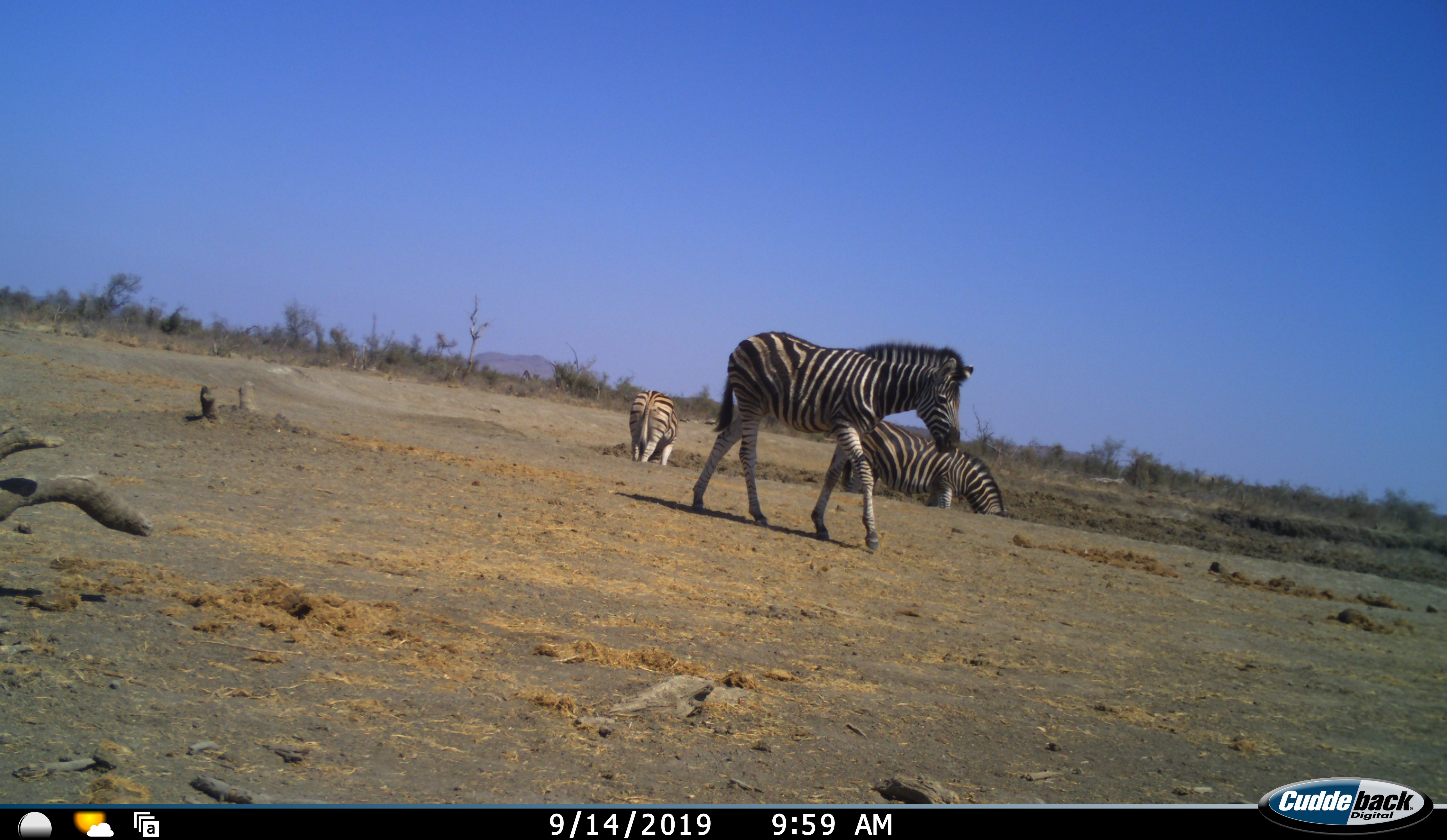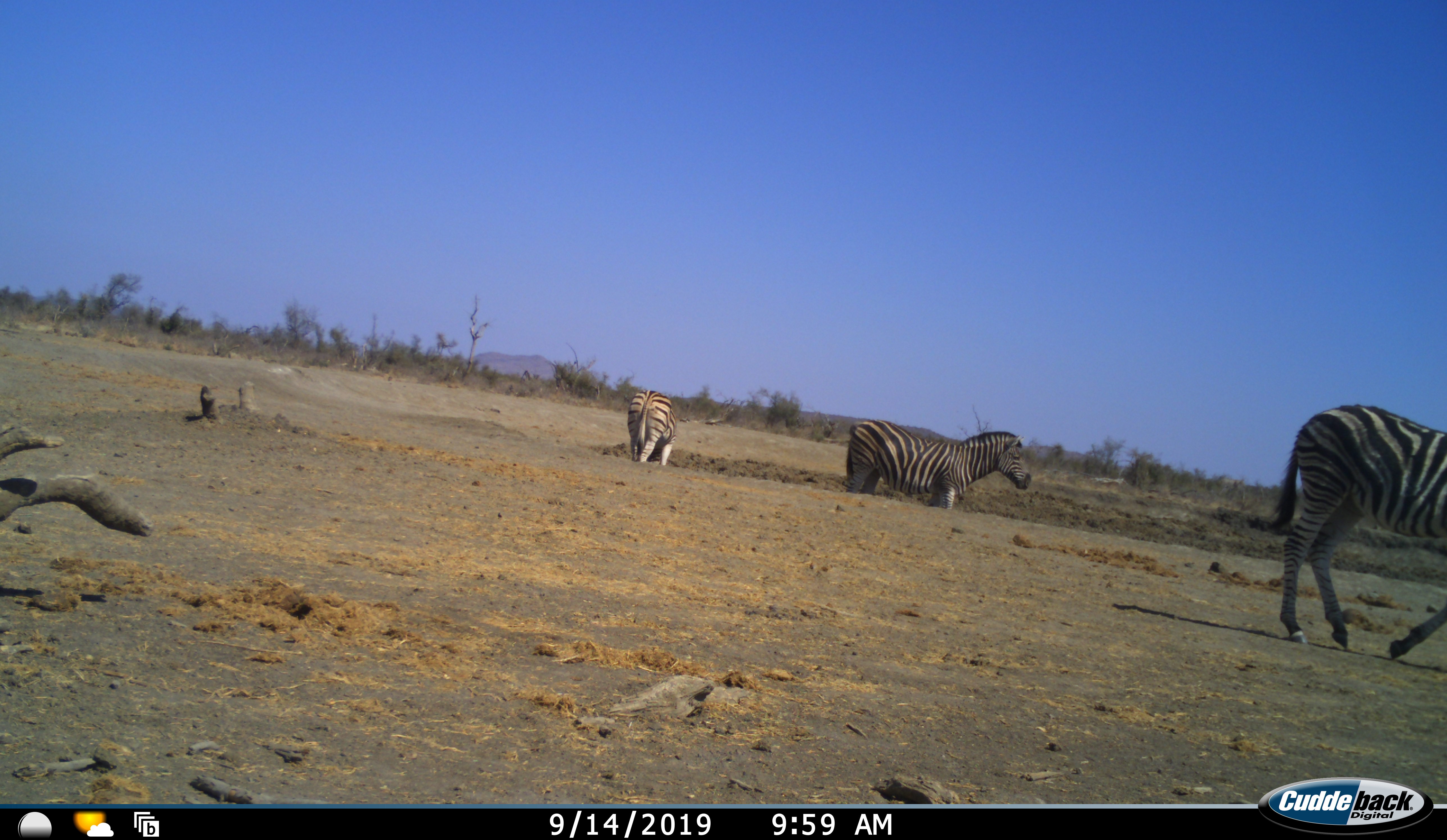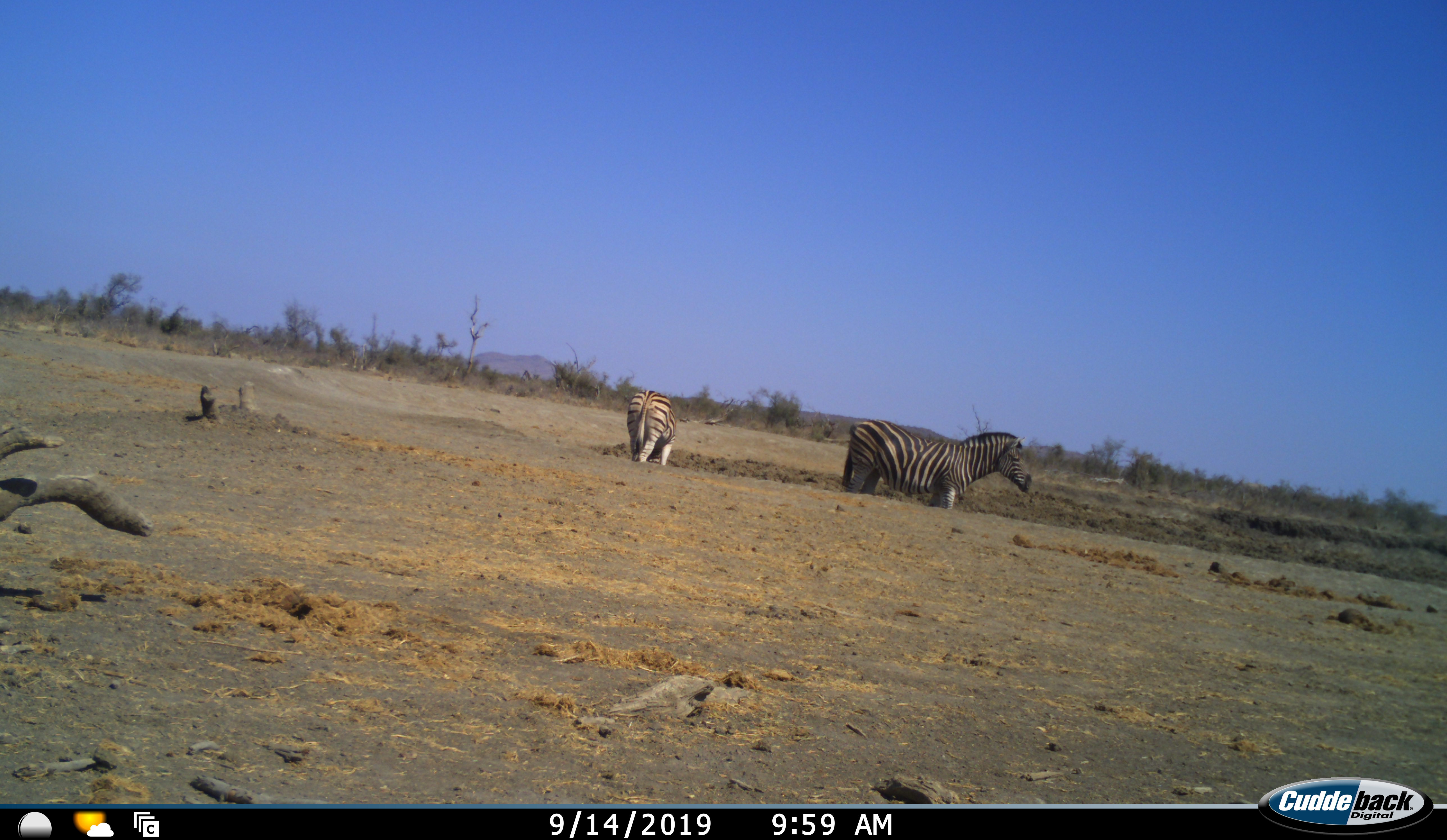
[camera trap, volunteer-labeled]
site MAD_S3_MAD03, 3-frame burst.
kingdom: Animalia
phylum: Chordata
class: Mammalia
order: Perissodactyla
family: Equidae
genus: Equus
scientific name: Equus quagga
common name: plains zebra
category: zebraplains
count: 3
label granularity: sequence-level